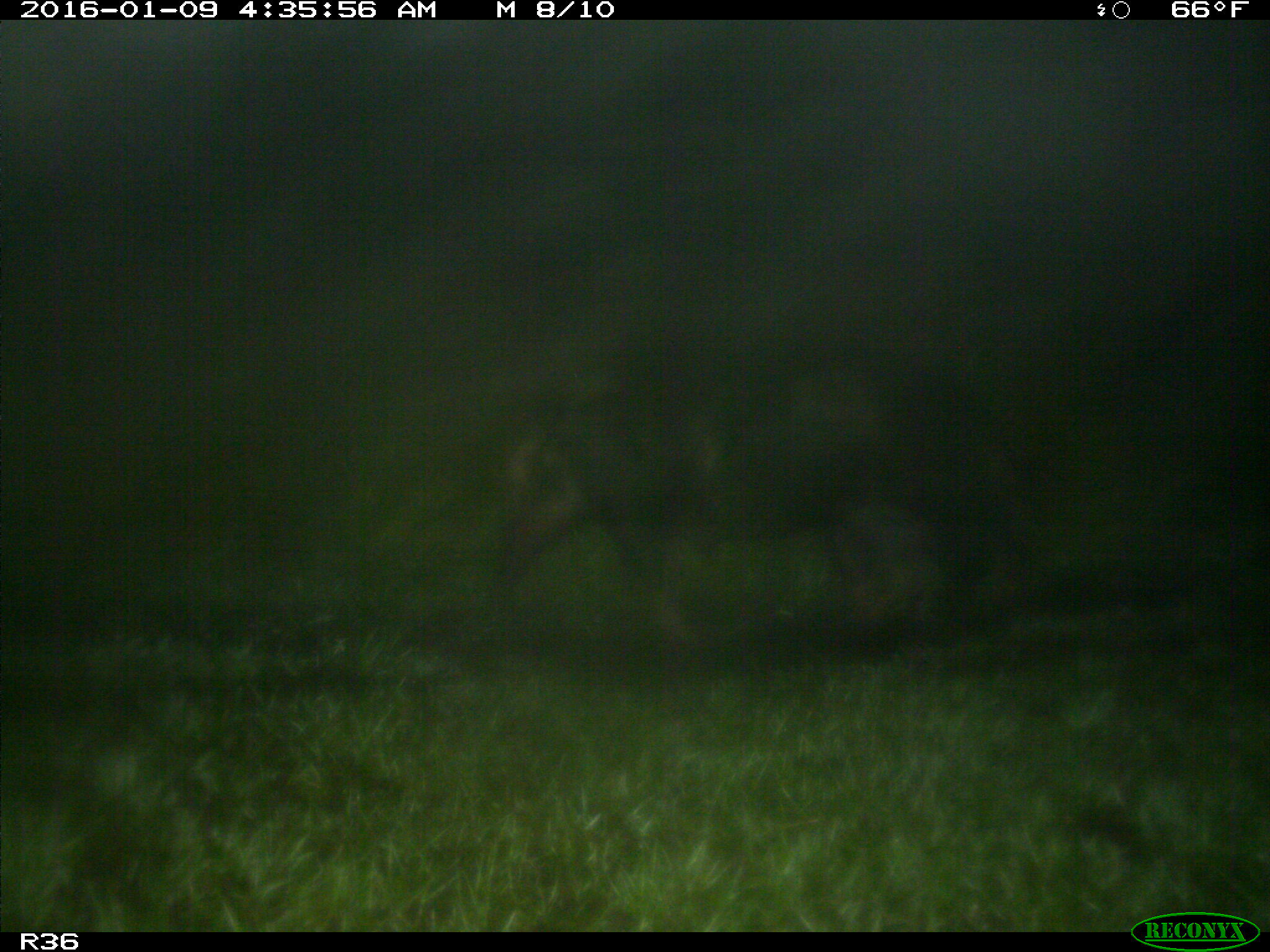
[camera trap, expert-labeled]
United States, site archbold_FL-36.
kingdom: Animalia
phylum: Chordata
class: Mammalia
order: Artiodactyla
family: Suidae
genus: Sus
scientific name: Sus scrofa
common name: wild boar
Sus scrofa (wild boar).